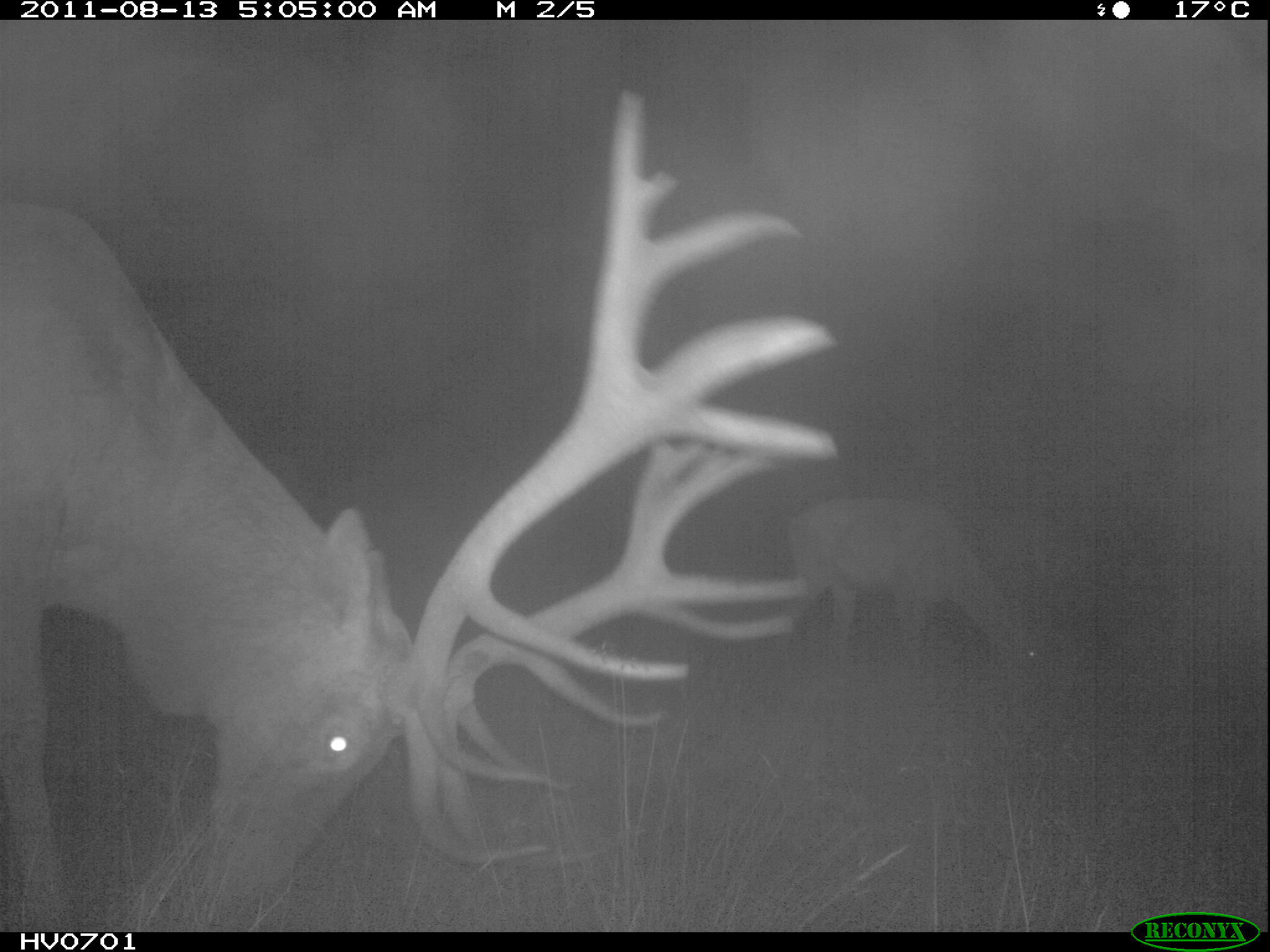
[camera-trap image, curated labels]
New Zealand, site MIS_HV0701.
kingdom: Animalia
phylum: Chordata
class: Mammalia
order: Artiodactyla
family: Cervidae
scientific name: Cervidae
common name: deer